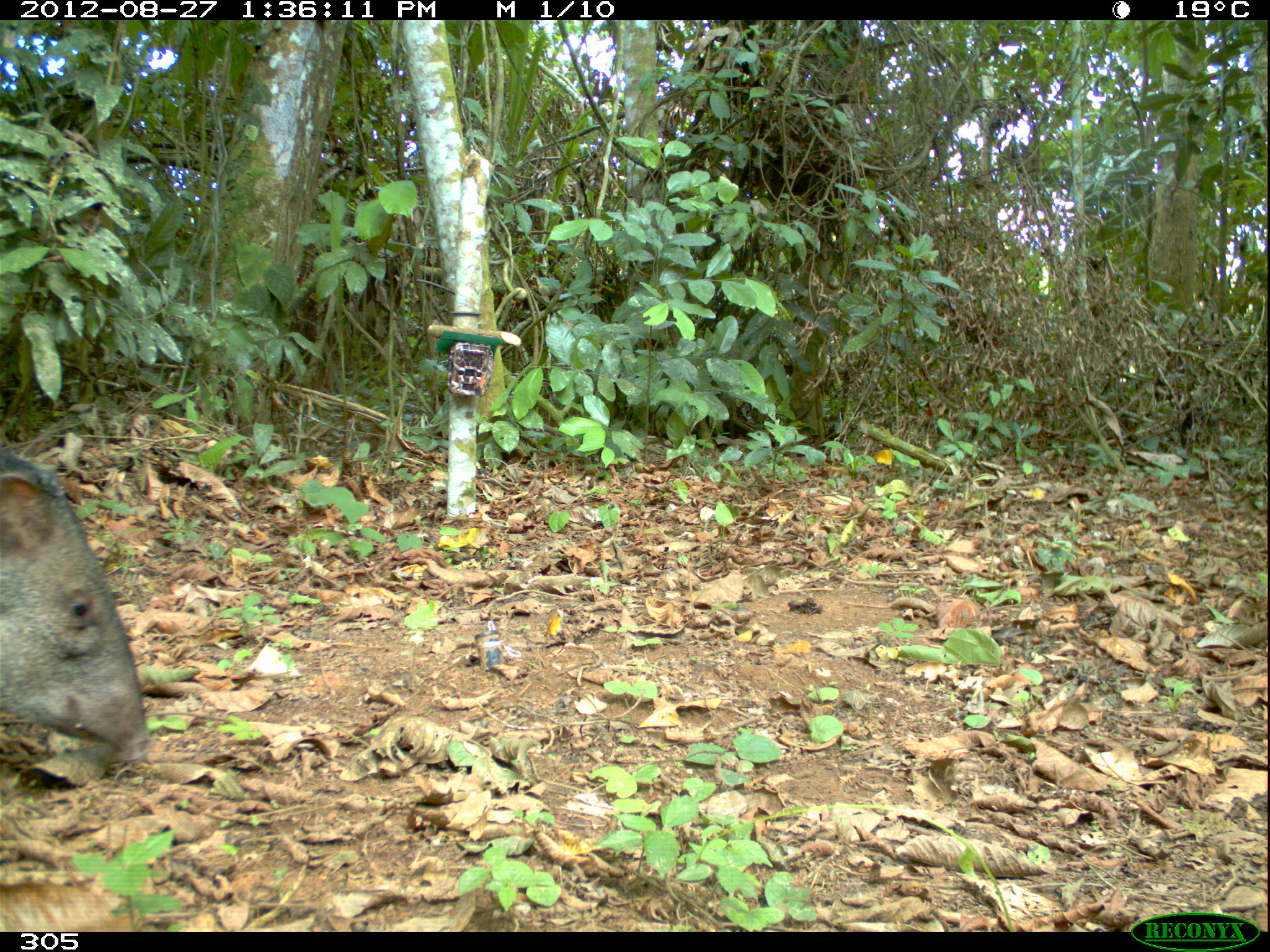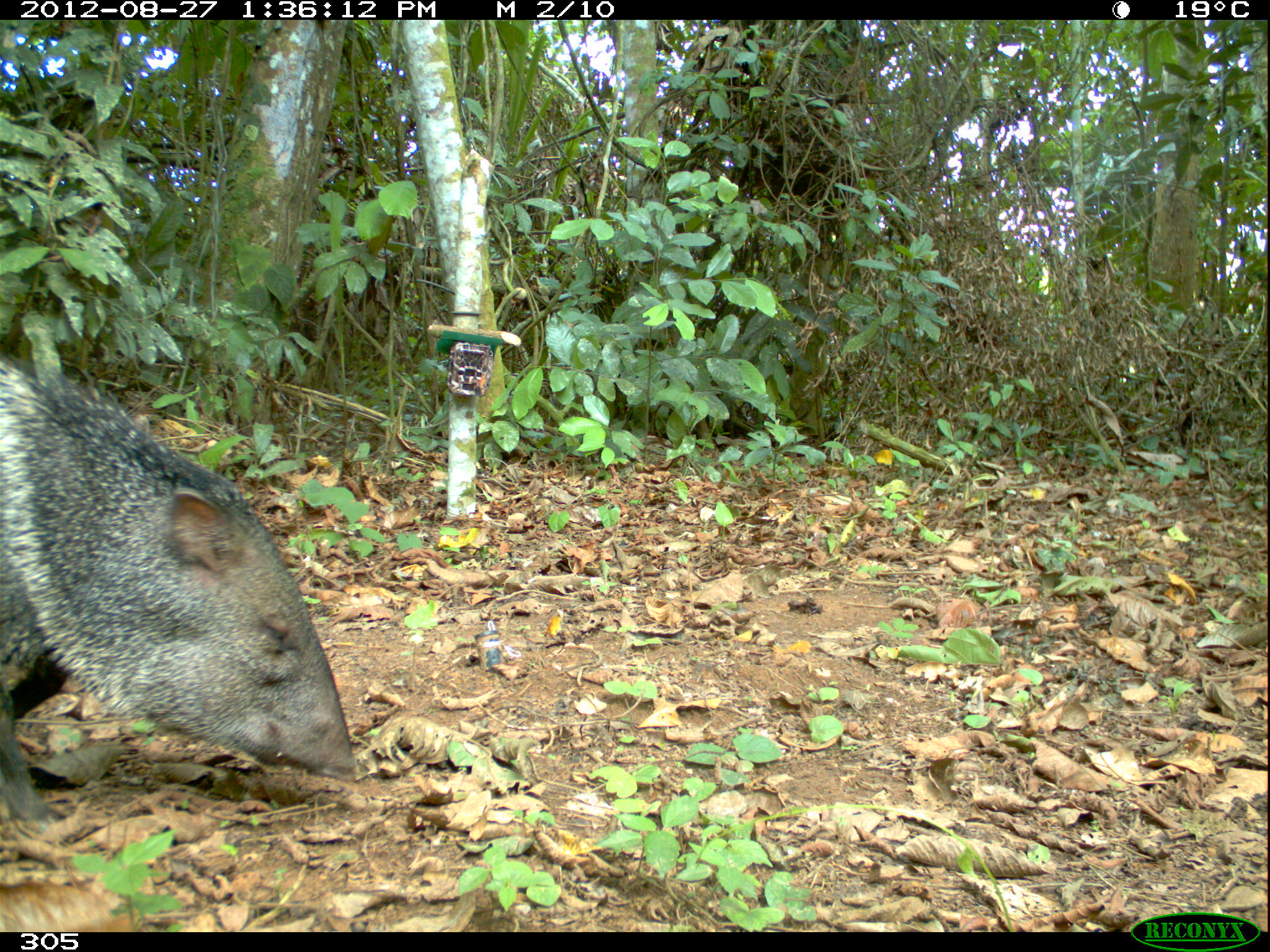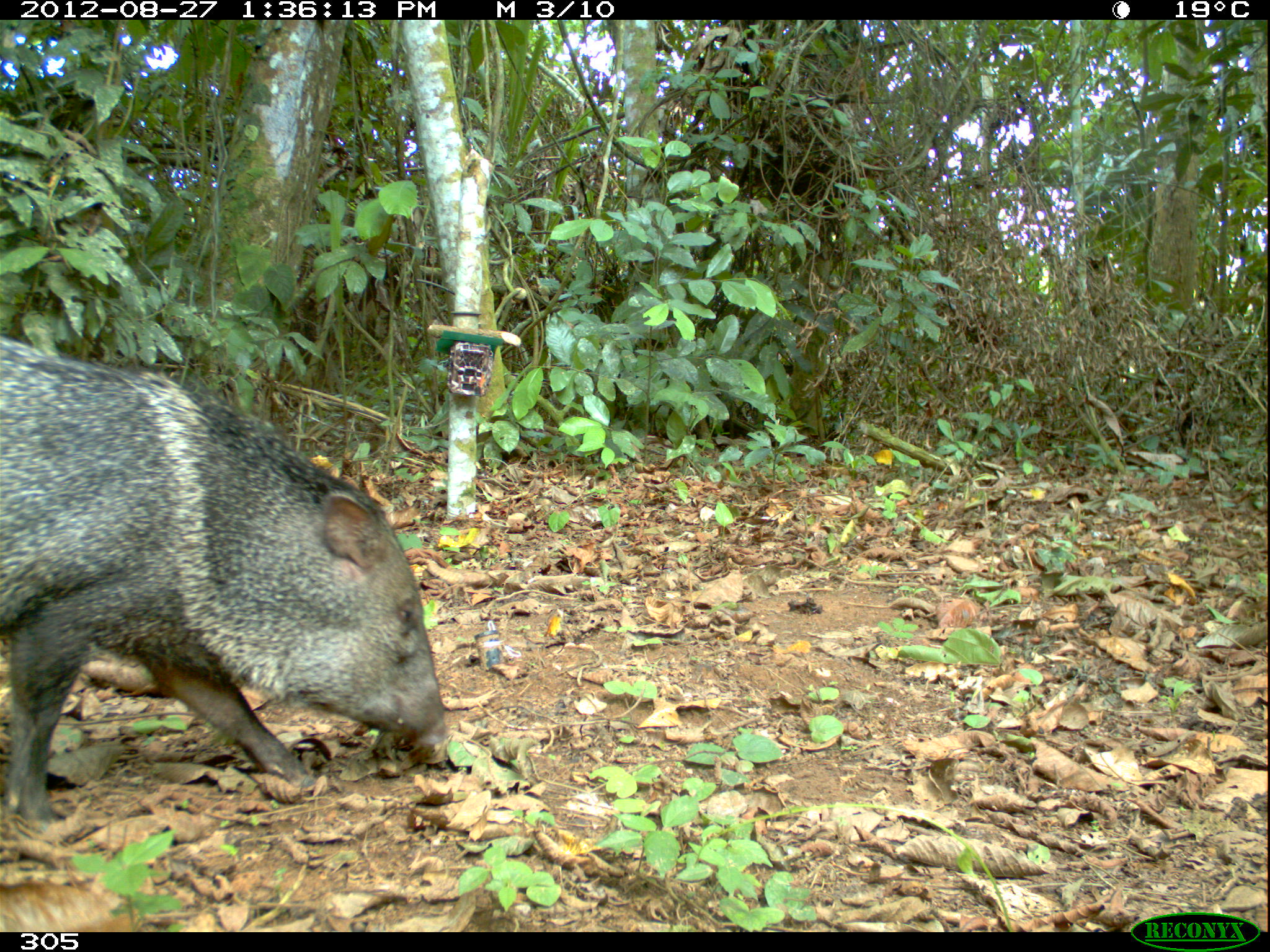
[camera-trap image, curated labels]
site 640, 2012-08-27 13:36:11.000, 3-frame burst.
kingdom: Animalia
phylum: Chordata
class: Mammalia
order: Artiodactyla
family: Tayassuidae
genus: Pecari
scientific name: Pecari tajacu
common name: collared peccary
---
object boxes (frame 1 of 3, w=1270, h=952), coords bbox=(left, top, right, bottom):
pecari tajacu: bbox=(0, 446, 150, 761)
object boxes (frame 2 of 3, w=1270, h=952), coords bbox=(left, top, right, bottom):
pecari tajacu: bbox=(0, 357, 358, 832)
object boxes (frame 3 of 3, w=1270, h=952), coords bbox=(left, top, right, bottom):
pecari tajacu: bbox=(0, 333, 447, 825)